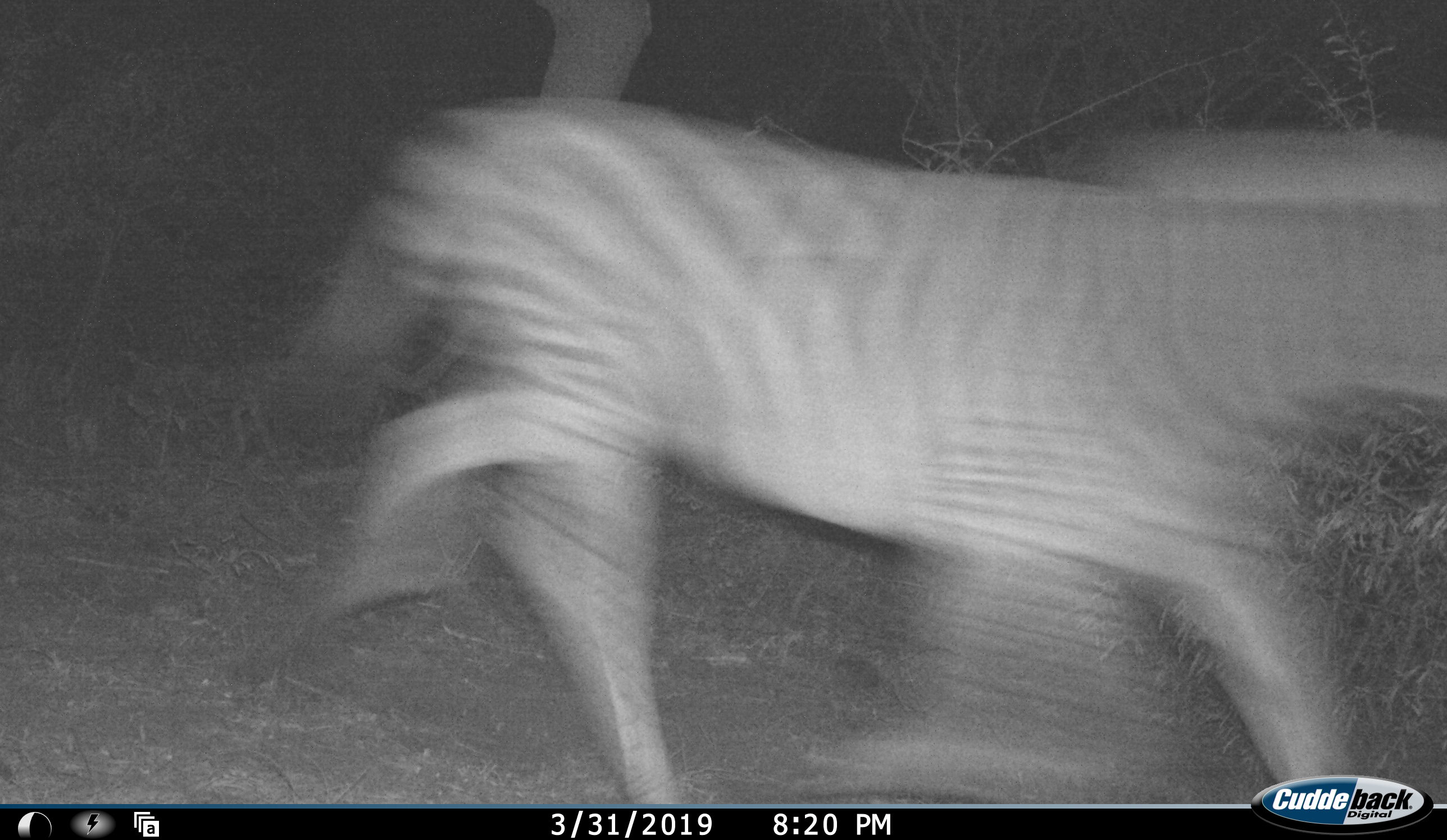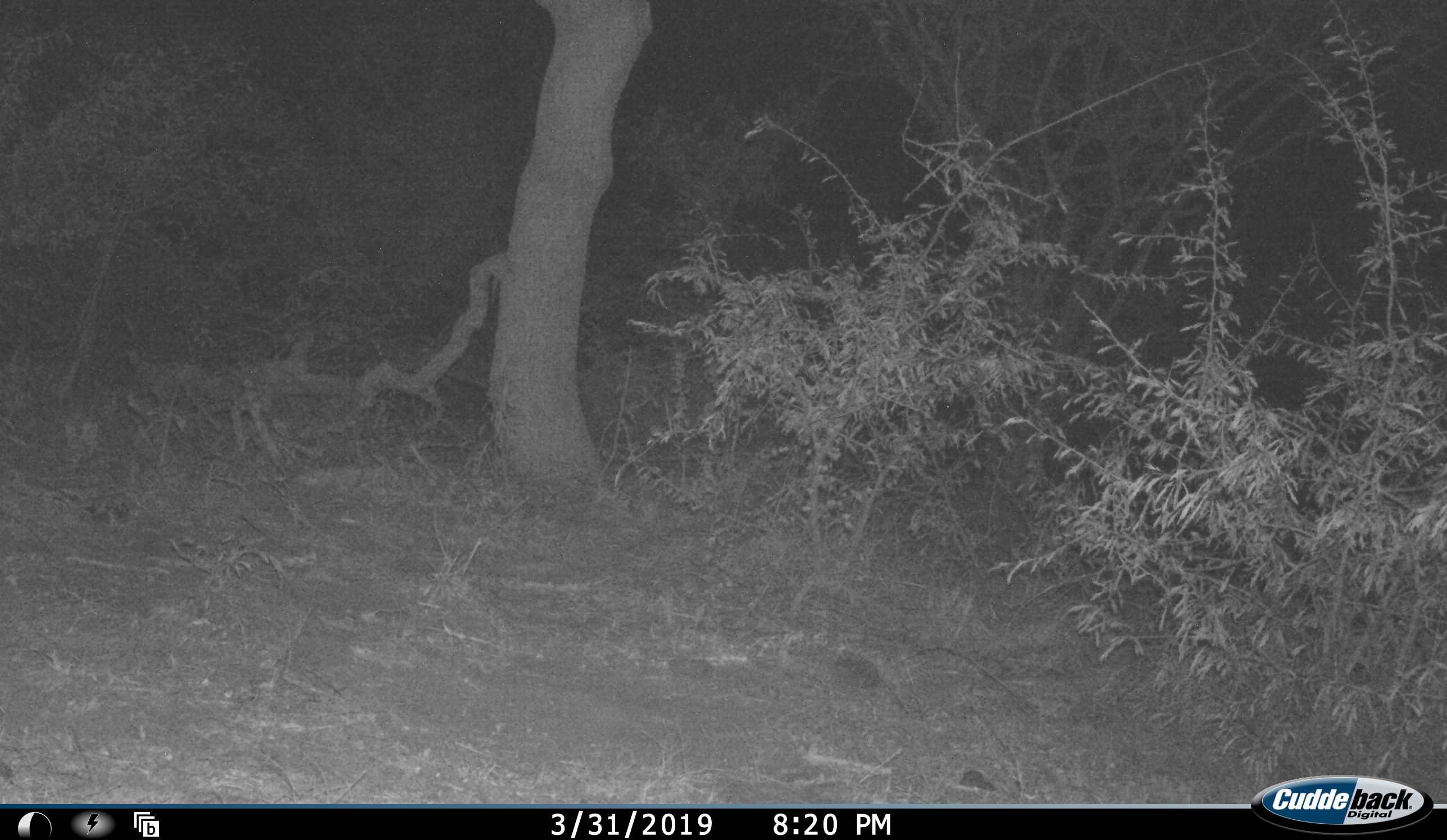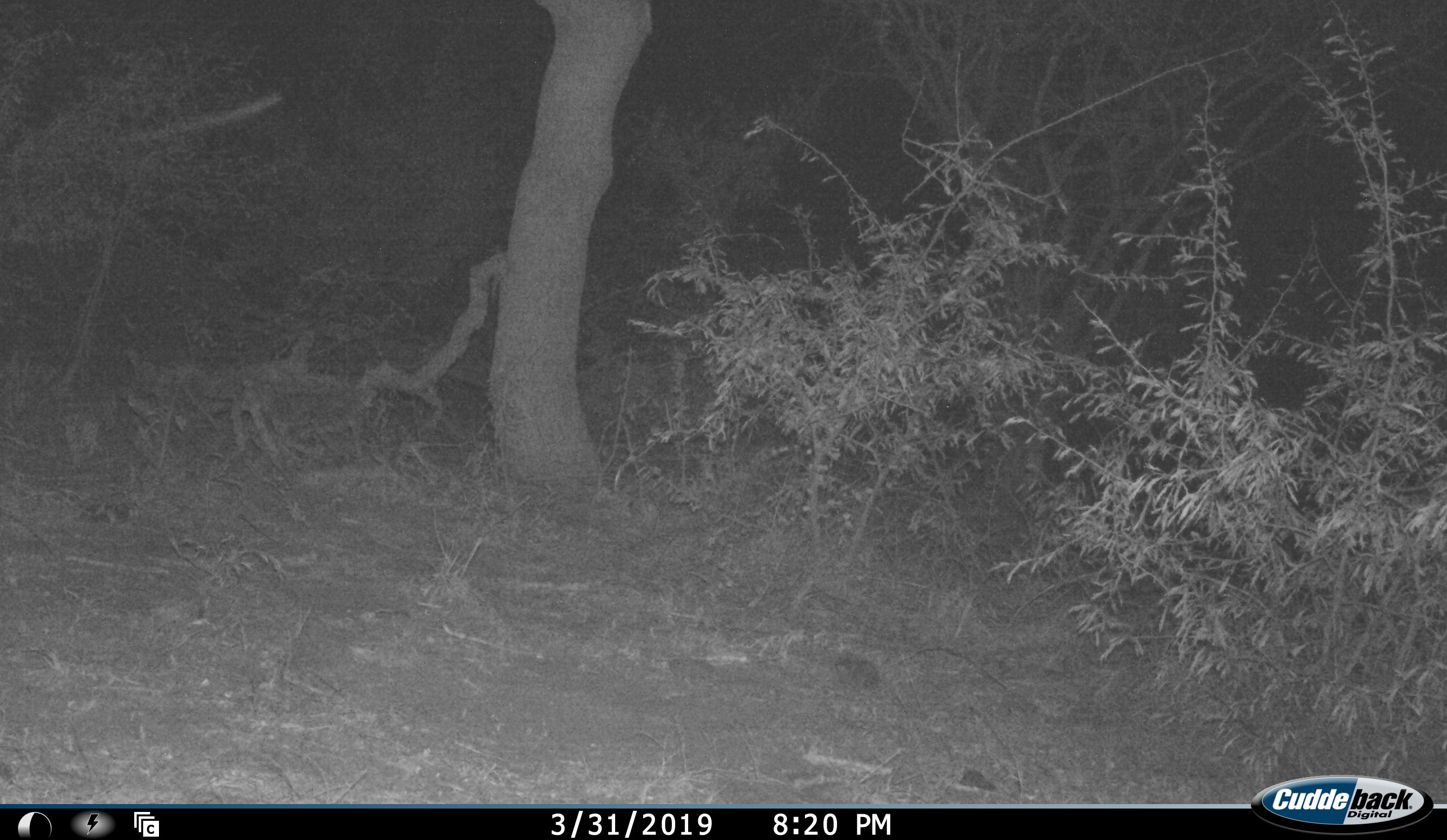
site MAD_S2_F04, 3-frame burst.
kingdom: Animalia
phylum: Chordata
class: Mammalia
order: Perissodactyla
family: Equidae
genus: Equus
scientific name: Equus quagga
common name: plains zebra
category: zebraplains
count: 1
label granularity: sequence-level